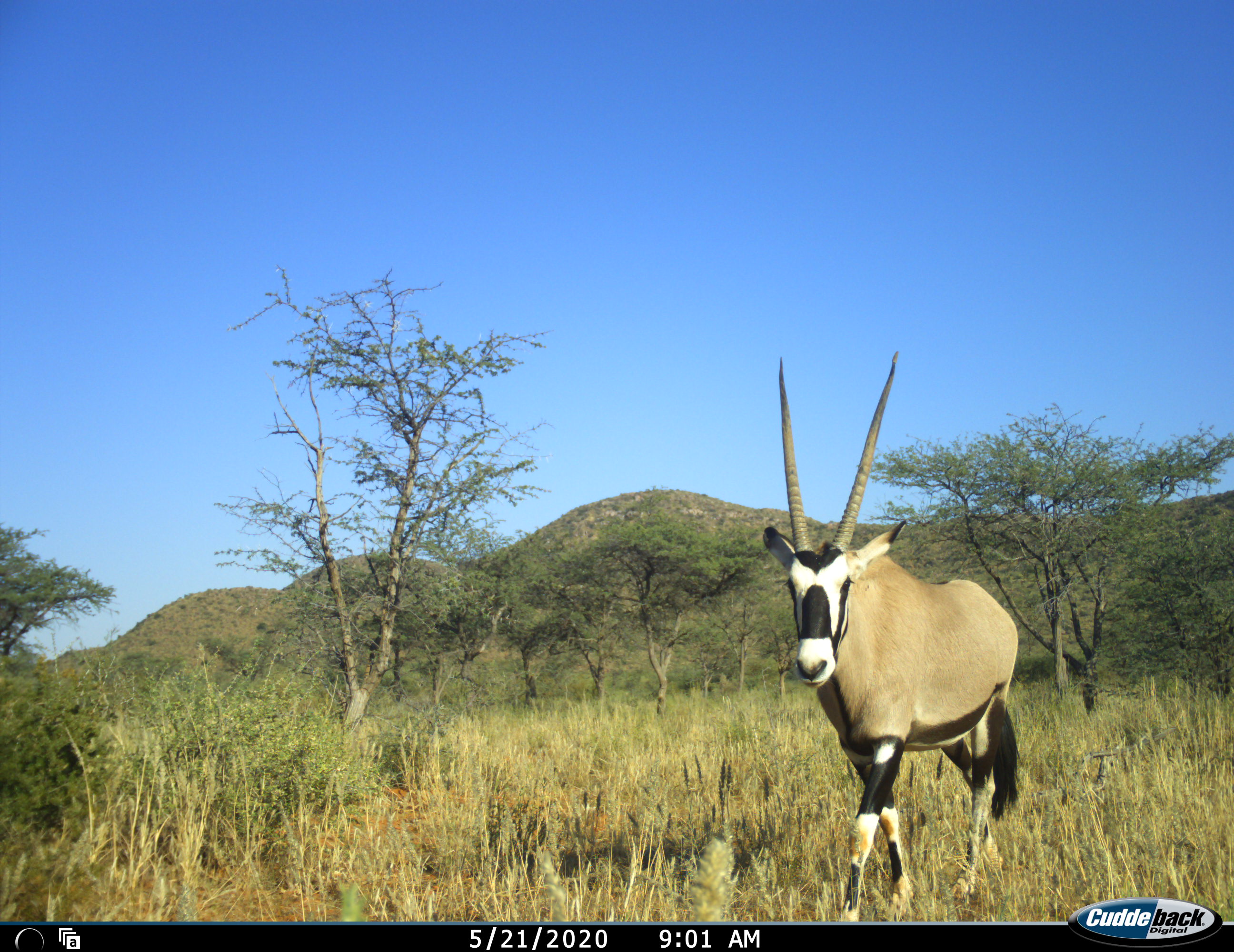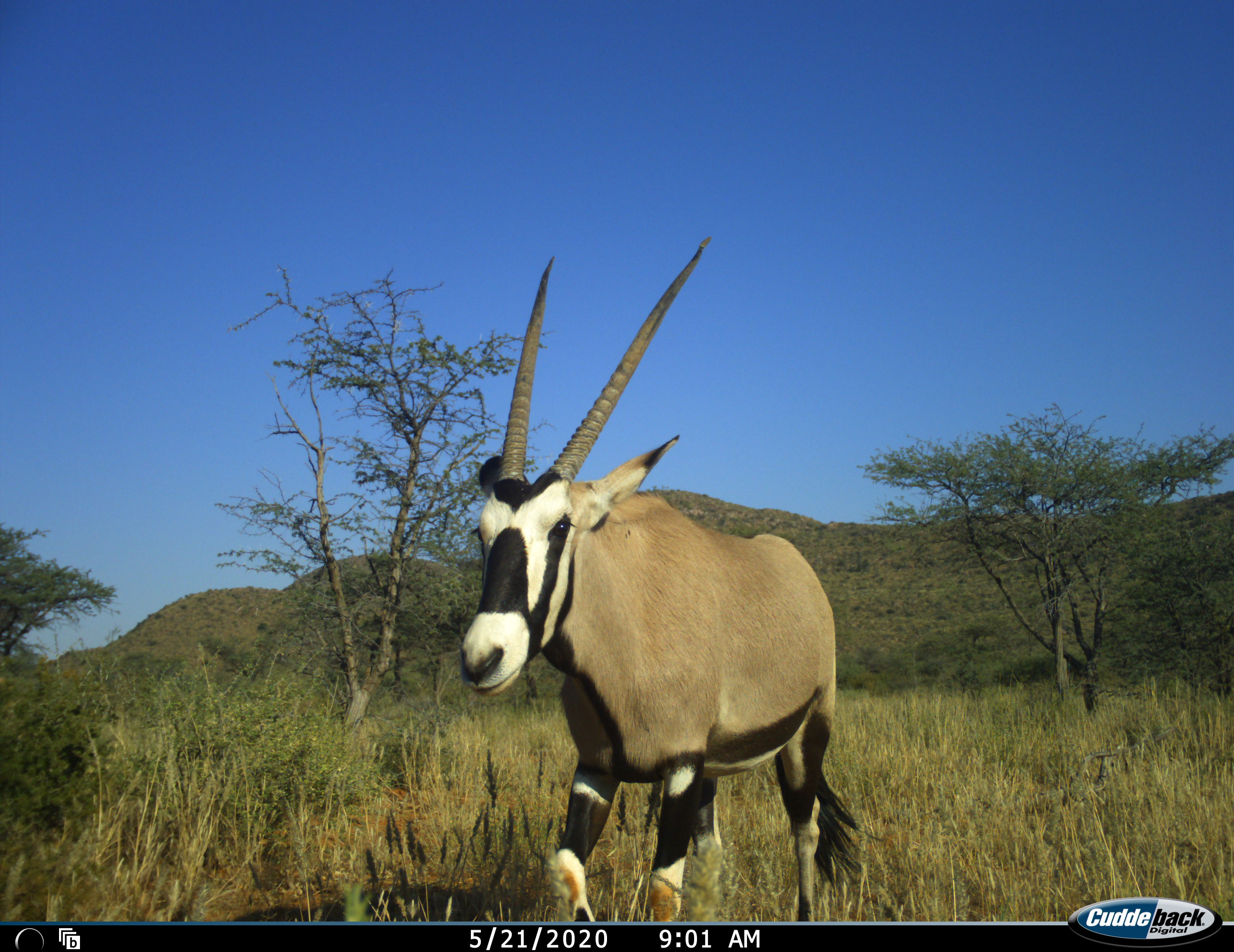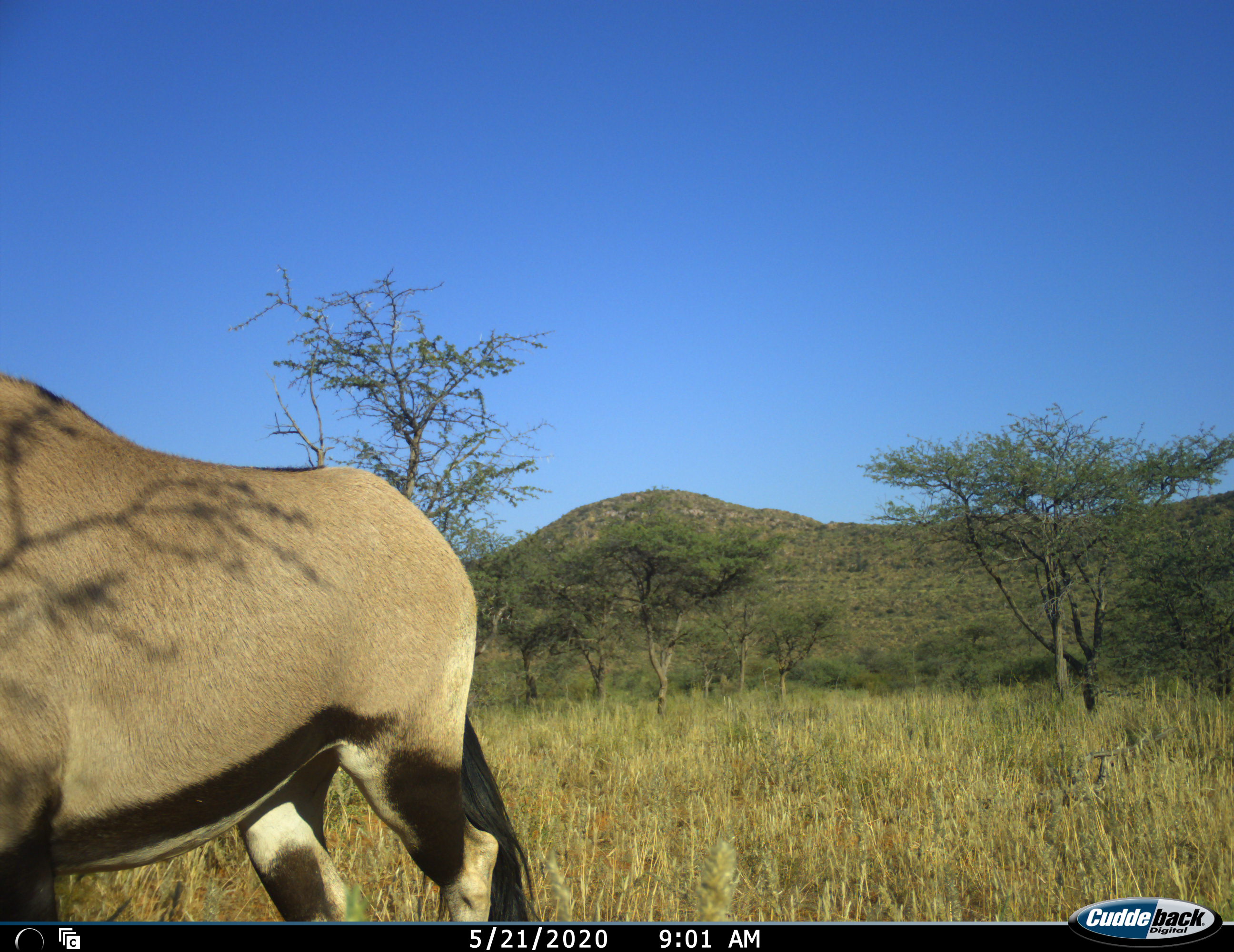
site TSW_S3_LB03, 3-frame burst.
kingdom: Animalia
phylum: Chordata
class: Mammalia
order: Artiodactyla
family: Bovidae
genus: Oryx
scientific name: Oryx gazella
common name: gemsbok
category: oryx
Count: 1.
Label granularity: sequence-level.